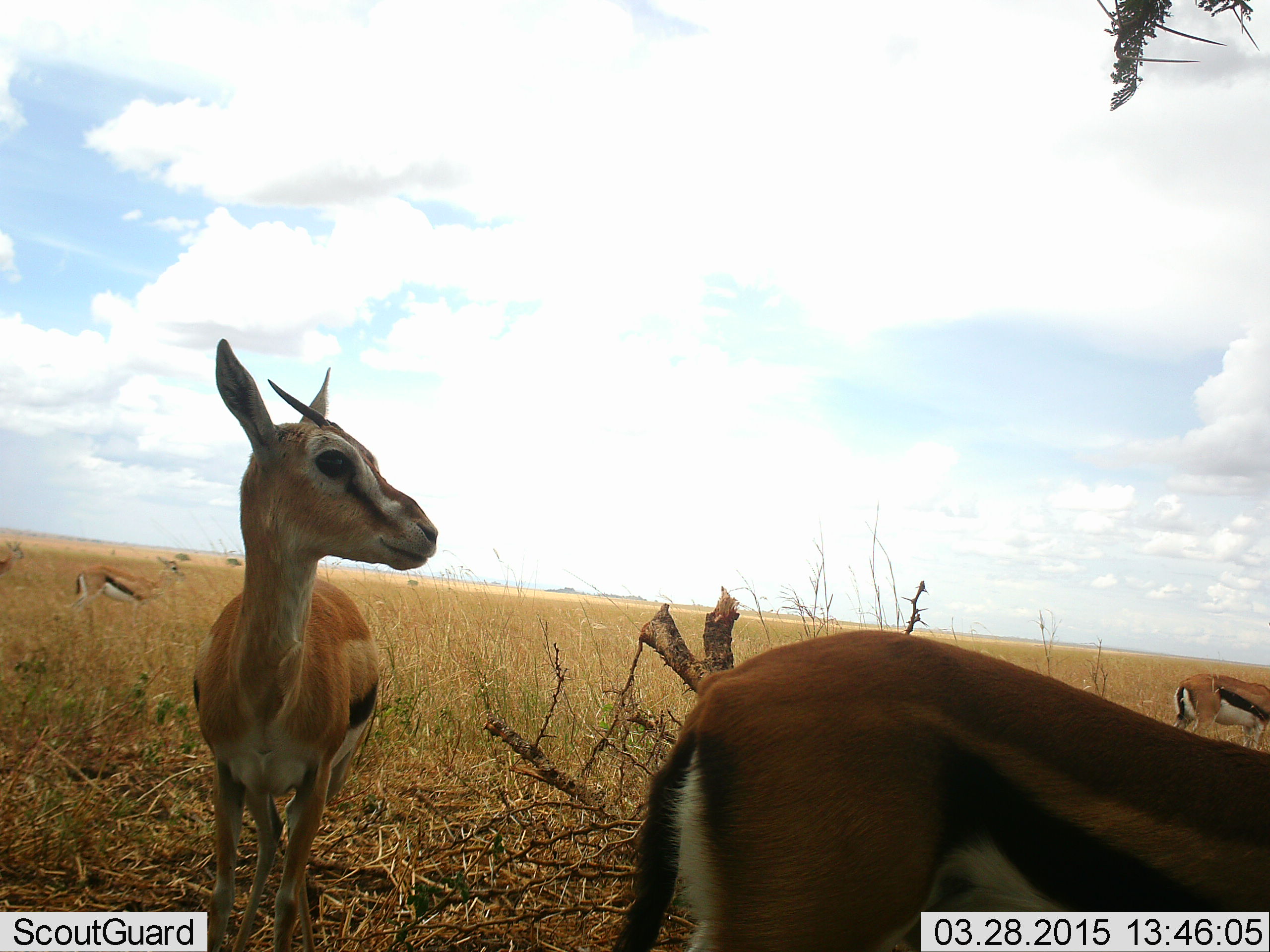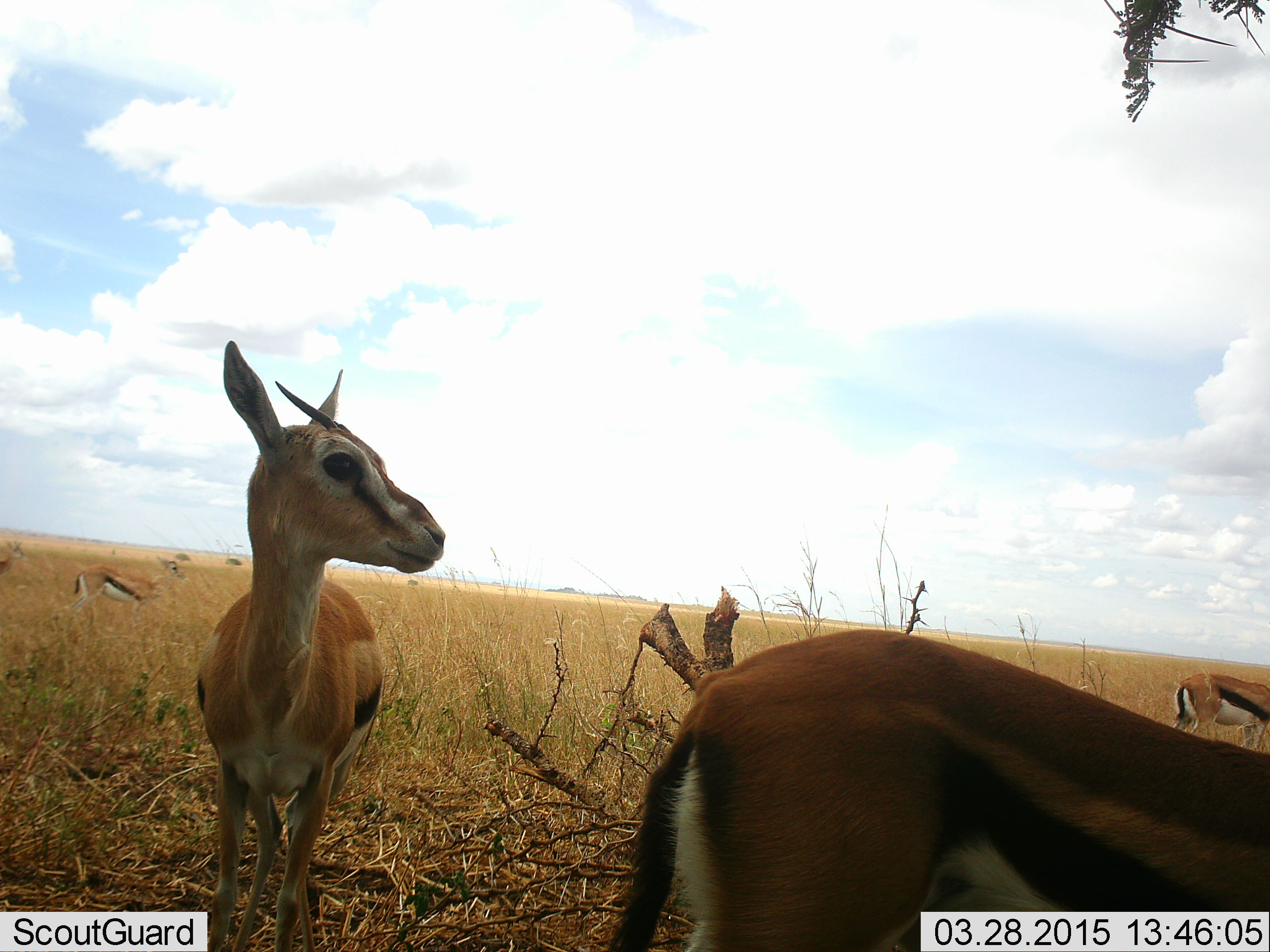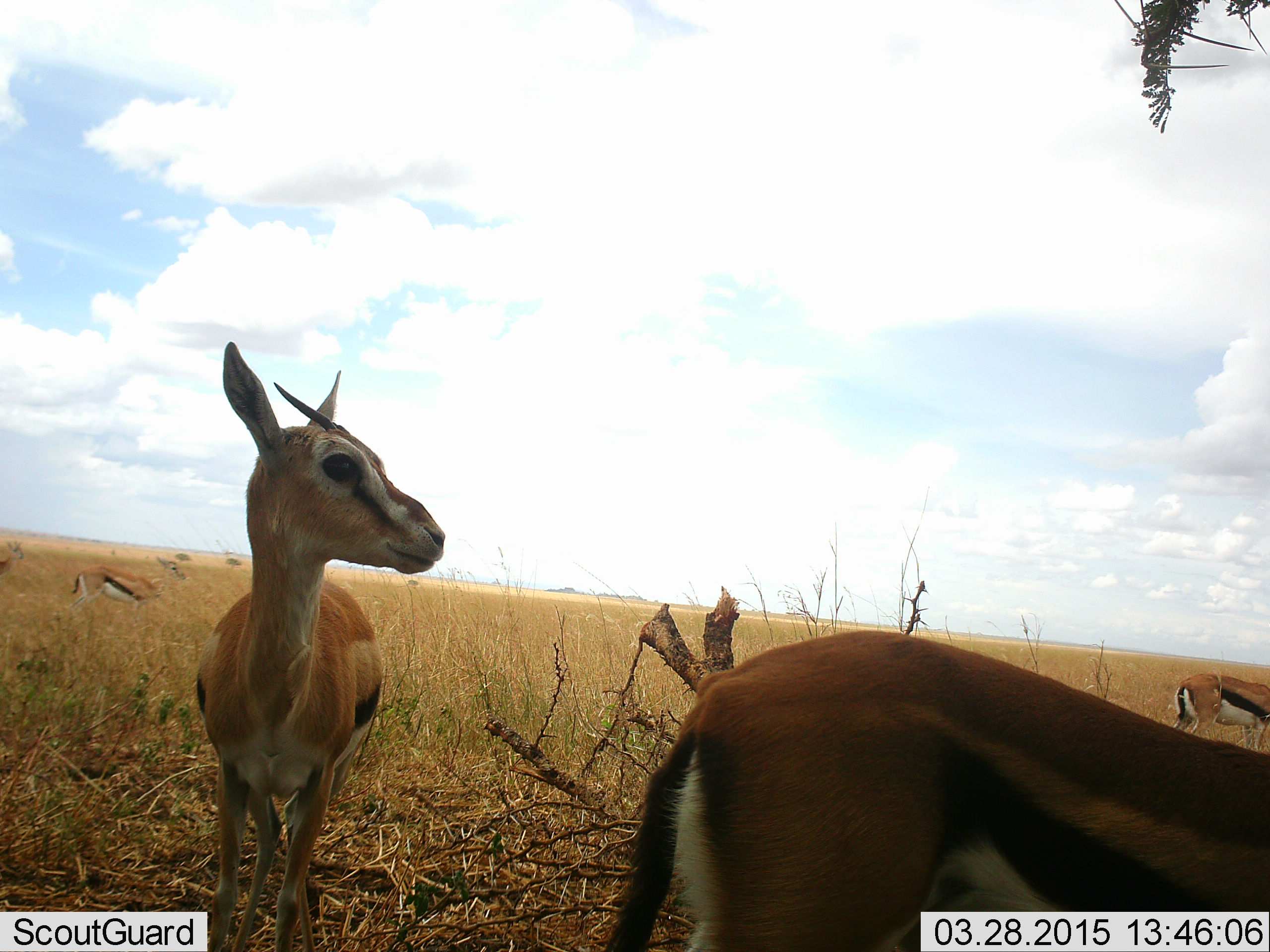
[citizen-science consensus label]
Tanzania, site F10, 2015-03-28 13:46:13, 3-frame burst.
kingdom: Animalia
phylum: Chordata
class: Mammalia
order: Artiodactyla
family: Bovidae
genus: Eudorcas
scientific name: Eudorcas thomsonii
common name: thomson's gazelle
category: gazellethomsons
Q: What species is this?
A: Gazellethomsons (thomson's gazelle) (Eudorcas thomsonii).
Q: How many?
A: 4.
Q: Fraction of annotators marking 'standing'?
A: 100%.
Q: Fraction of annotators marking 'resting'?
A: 10%.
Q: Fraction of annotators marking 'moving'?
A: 0%.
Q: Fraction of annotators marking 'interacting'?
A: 0%.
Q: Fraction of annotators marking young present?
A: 0%.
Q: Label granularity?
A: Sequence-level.